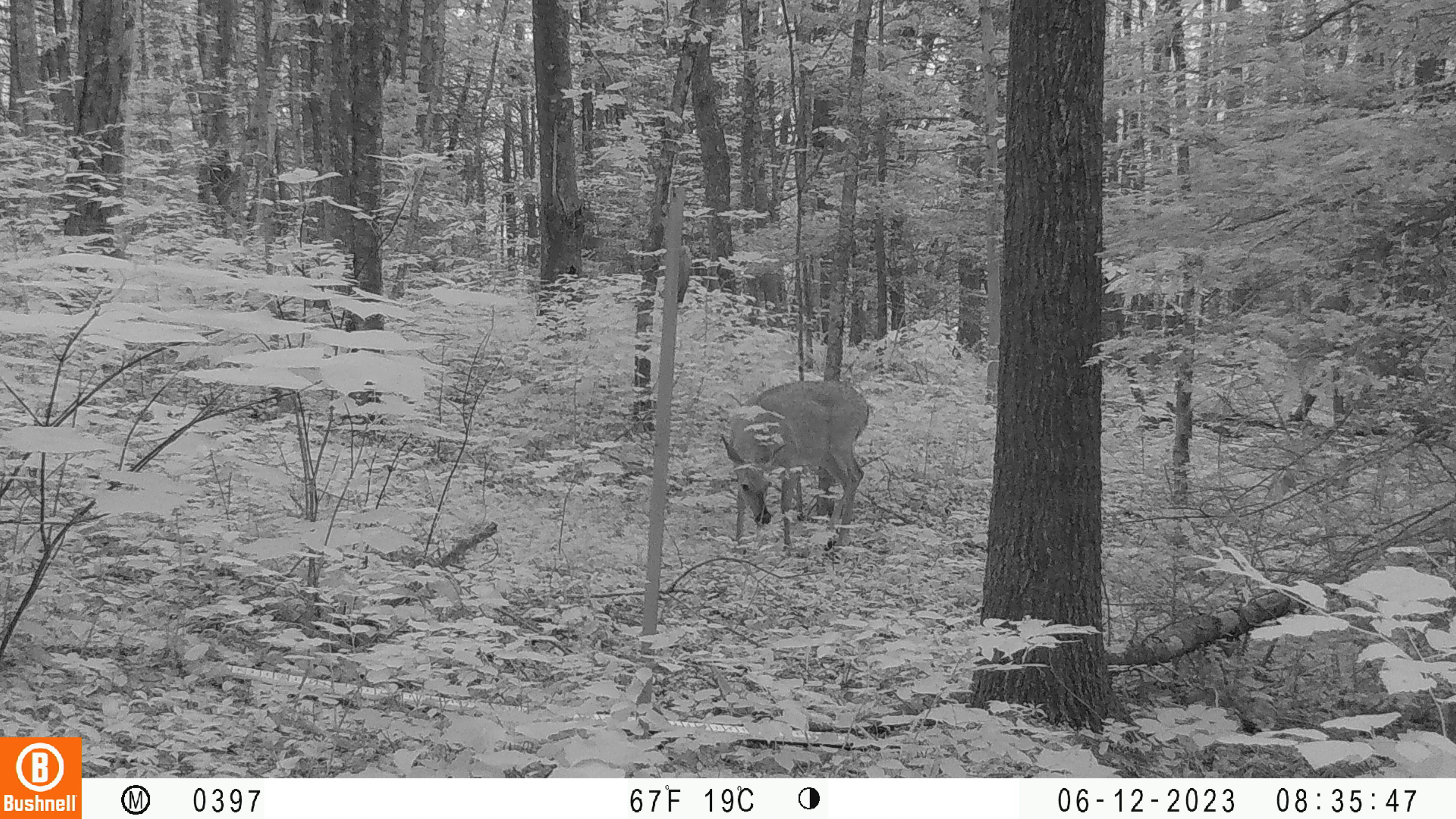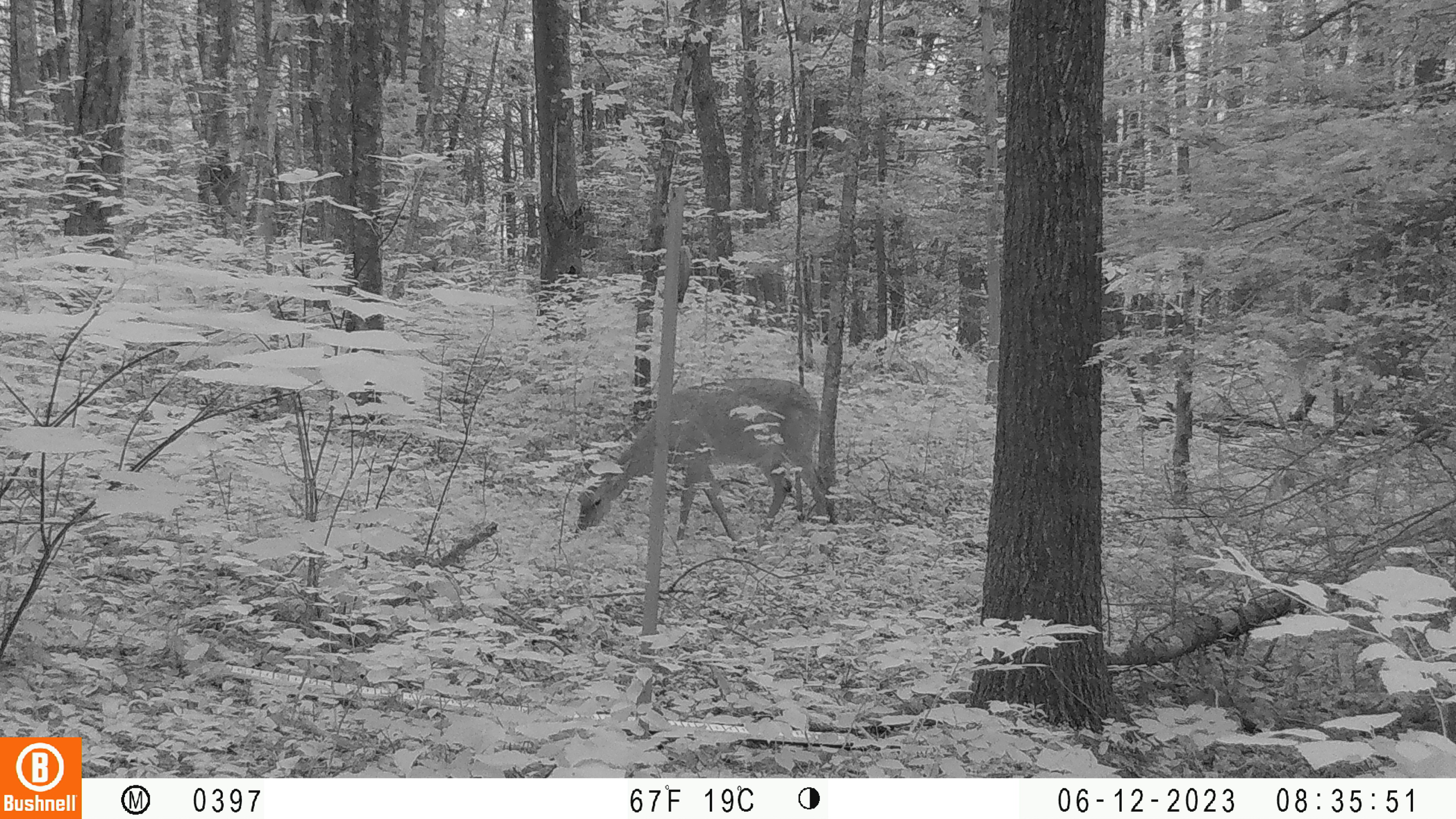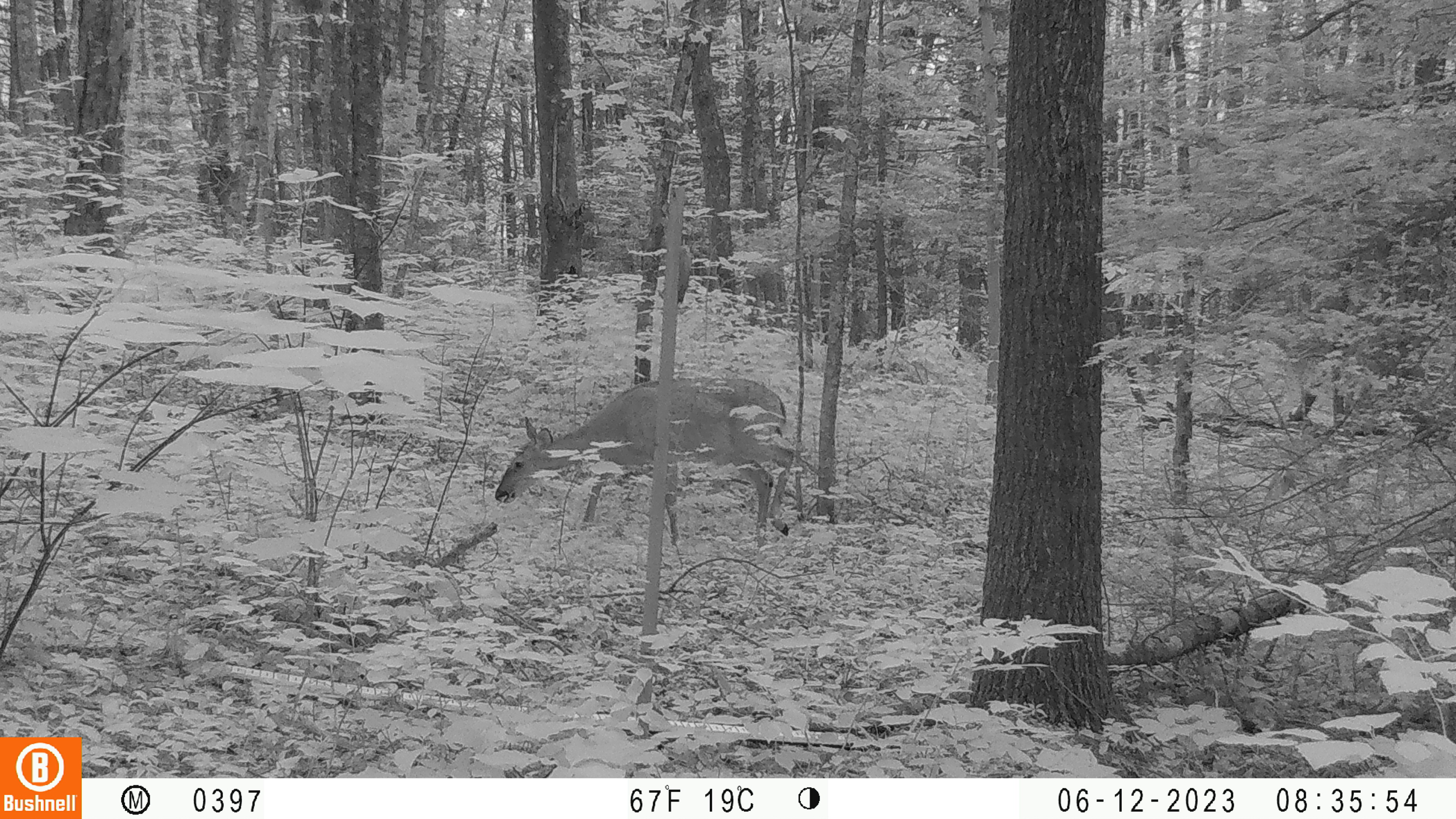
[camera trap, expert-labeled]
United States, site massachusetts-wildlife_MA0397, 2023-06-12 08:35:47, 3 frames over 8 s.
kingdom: Animalia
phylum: Chordata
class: Mammalia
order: Artiodactyla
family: Cervidae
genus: Odocoileus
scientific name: Odocoileus virginianus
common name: white-tailed deer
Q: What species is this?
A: White-tailed deer (Odocoileus virginianus).